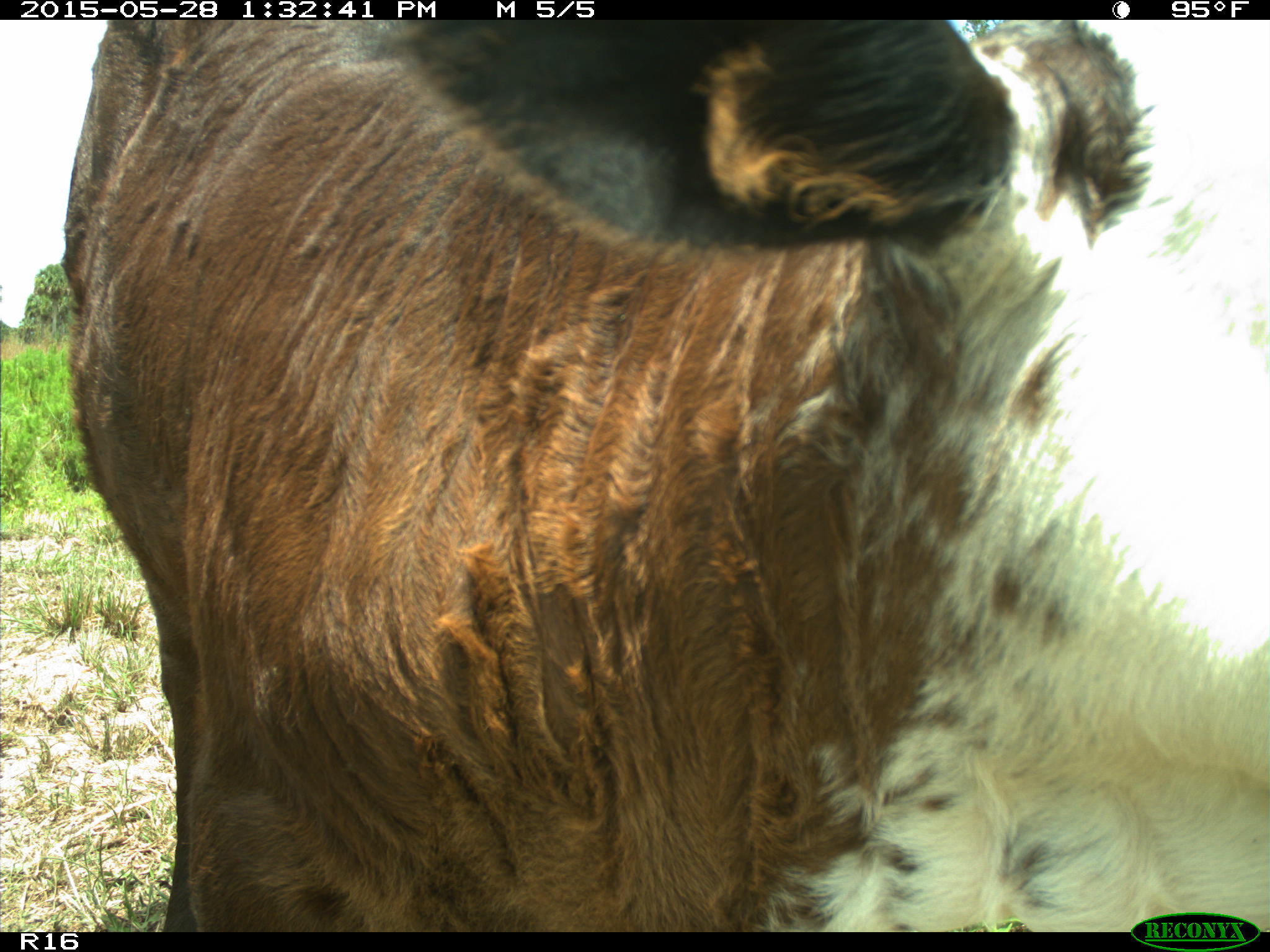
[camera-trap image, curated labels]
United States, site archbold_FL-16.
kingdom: Animalia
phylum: Chordata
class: Mammalia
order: Artiodactyla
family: Bovidae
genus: Bos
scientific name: Bos taurus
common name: domestic cow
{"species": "Bos taurus (domestic cow)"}